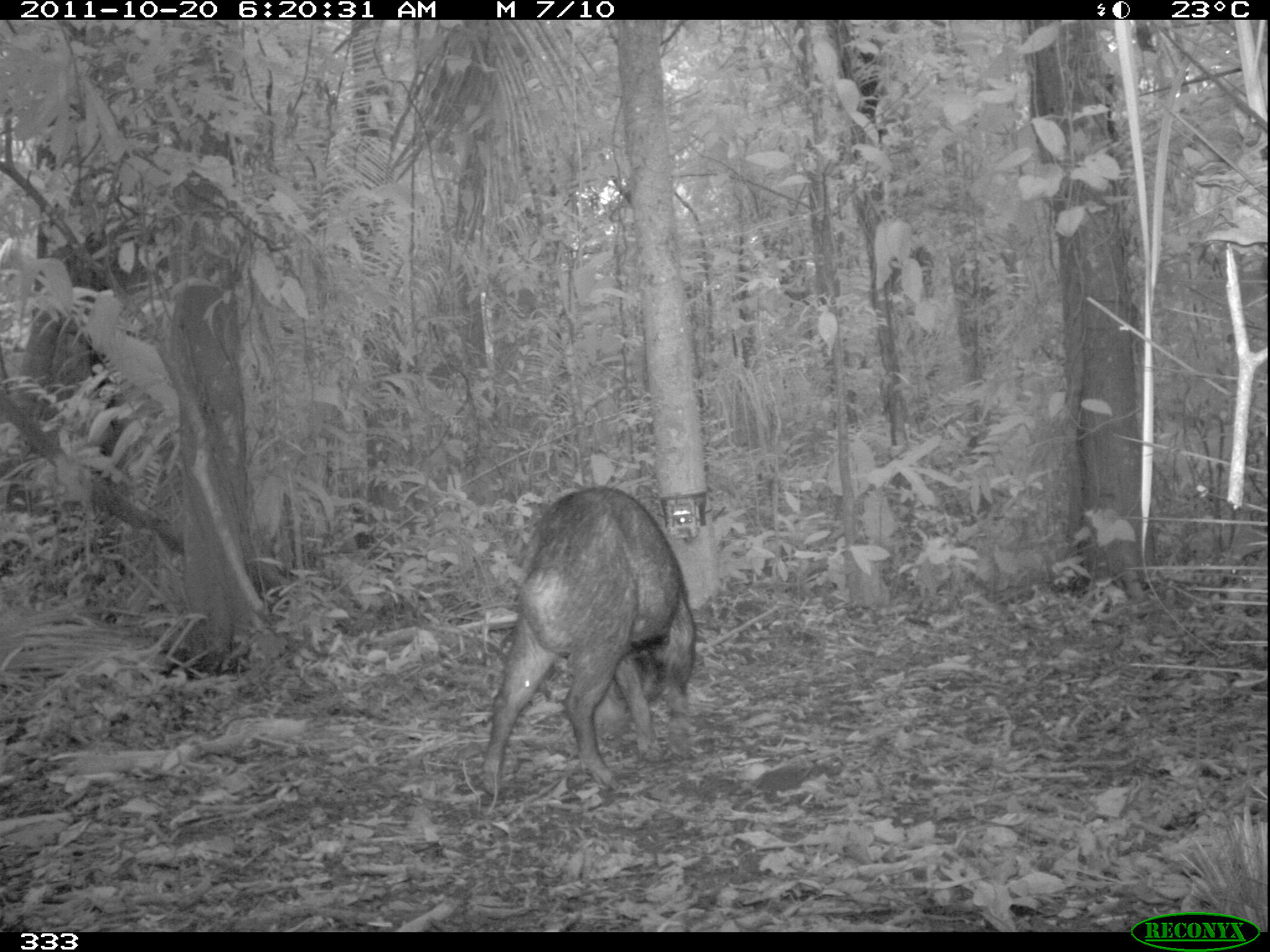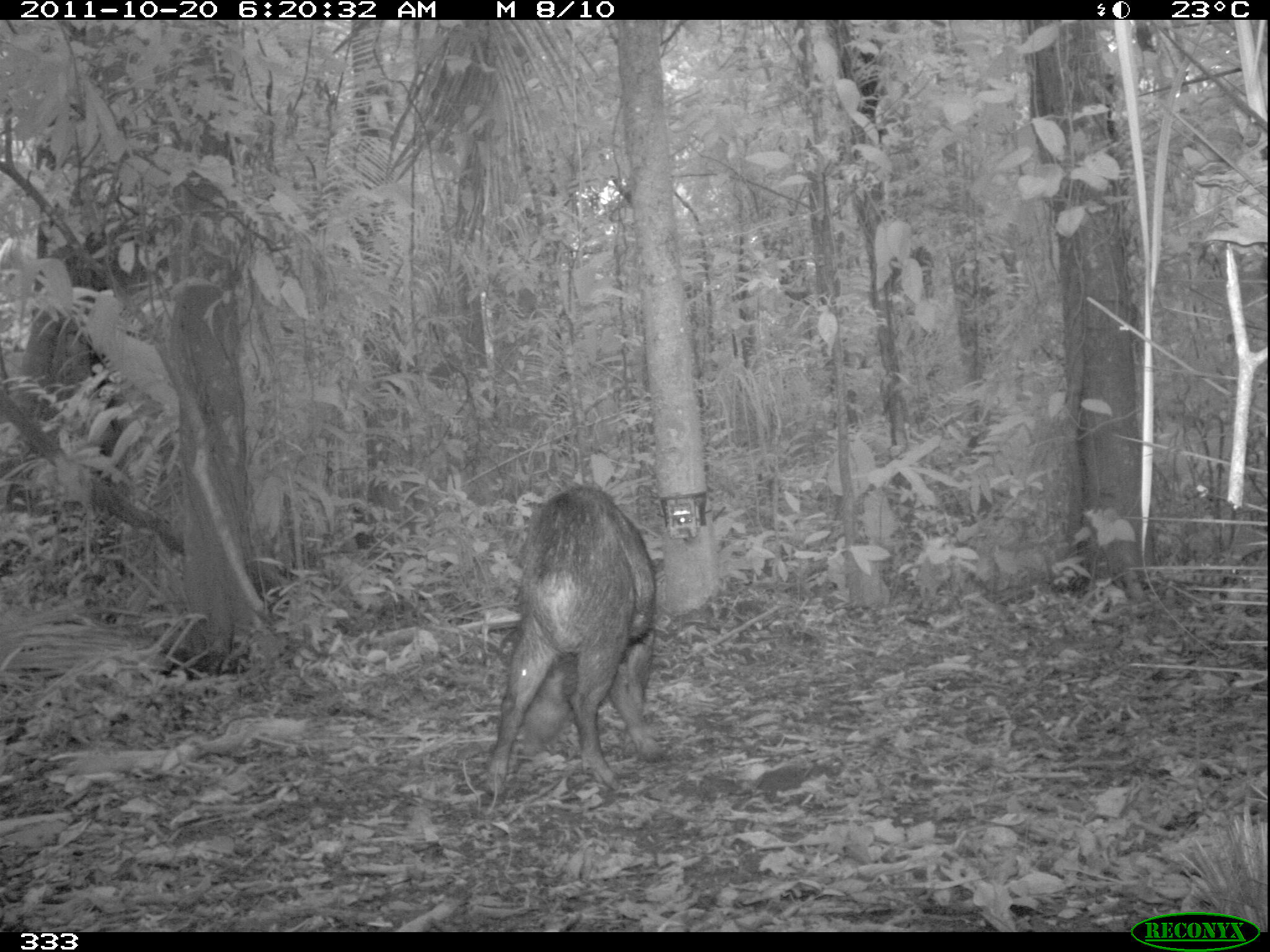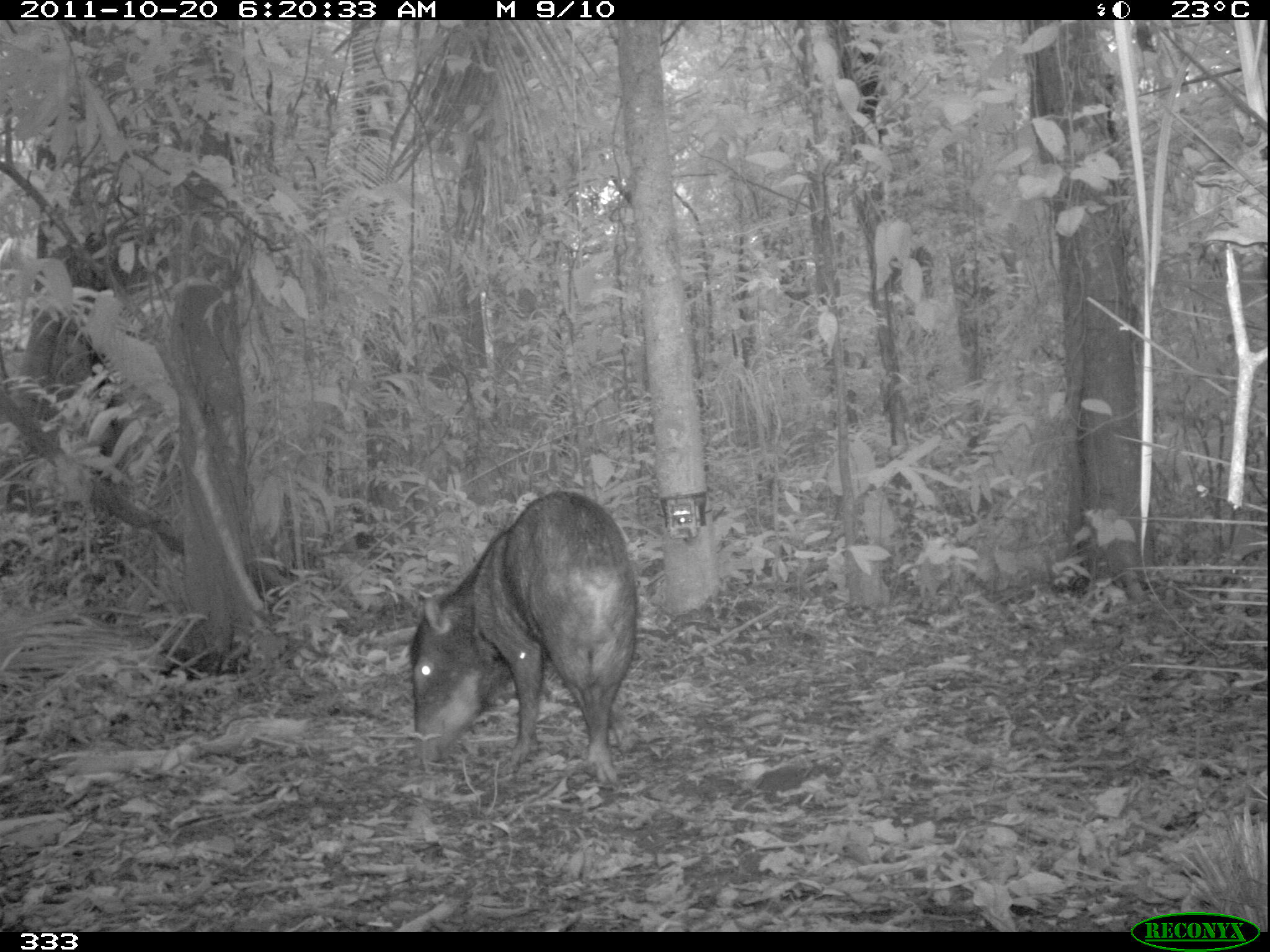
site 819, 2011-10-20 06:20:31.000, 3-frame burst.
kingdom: Animalia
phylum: Chordata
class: Mammalia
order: Artiodactyla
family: Tayassuidae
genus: Tayassu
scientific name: Tayassu pecari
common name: white-lipped peccary